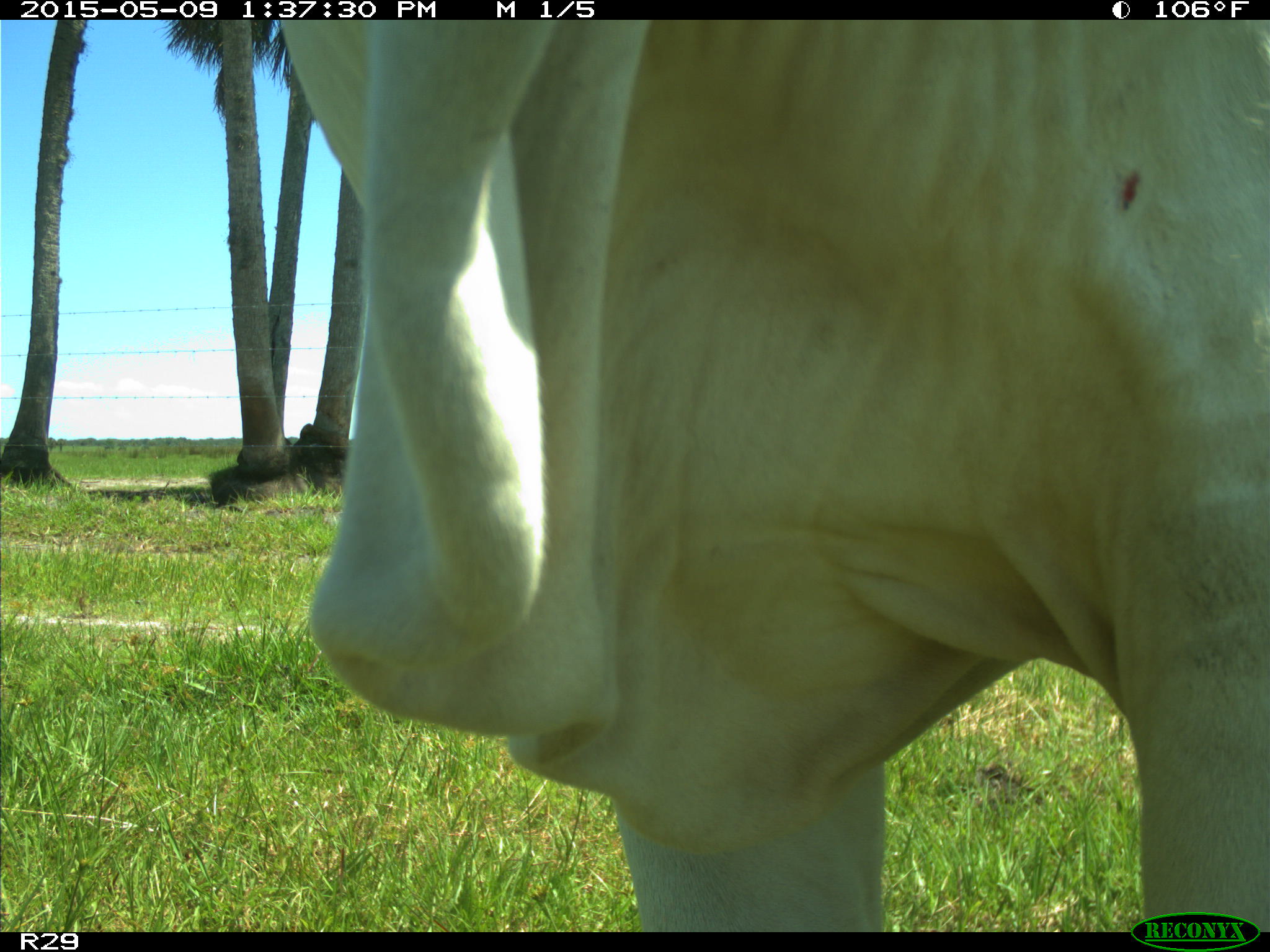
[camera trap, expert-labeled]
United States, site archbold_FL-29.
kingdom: Animalia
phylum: Chordata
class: Mammalia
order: Artiodactyla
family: Bovidae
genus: Bos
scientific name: Bos taurus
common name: domestic cow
Bos taurus (domestic cow).